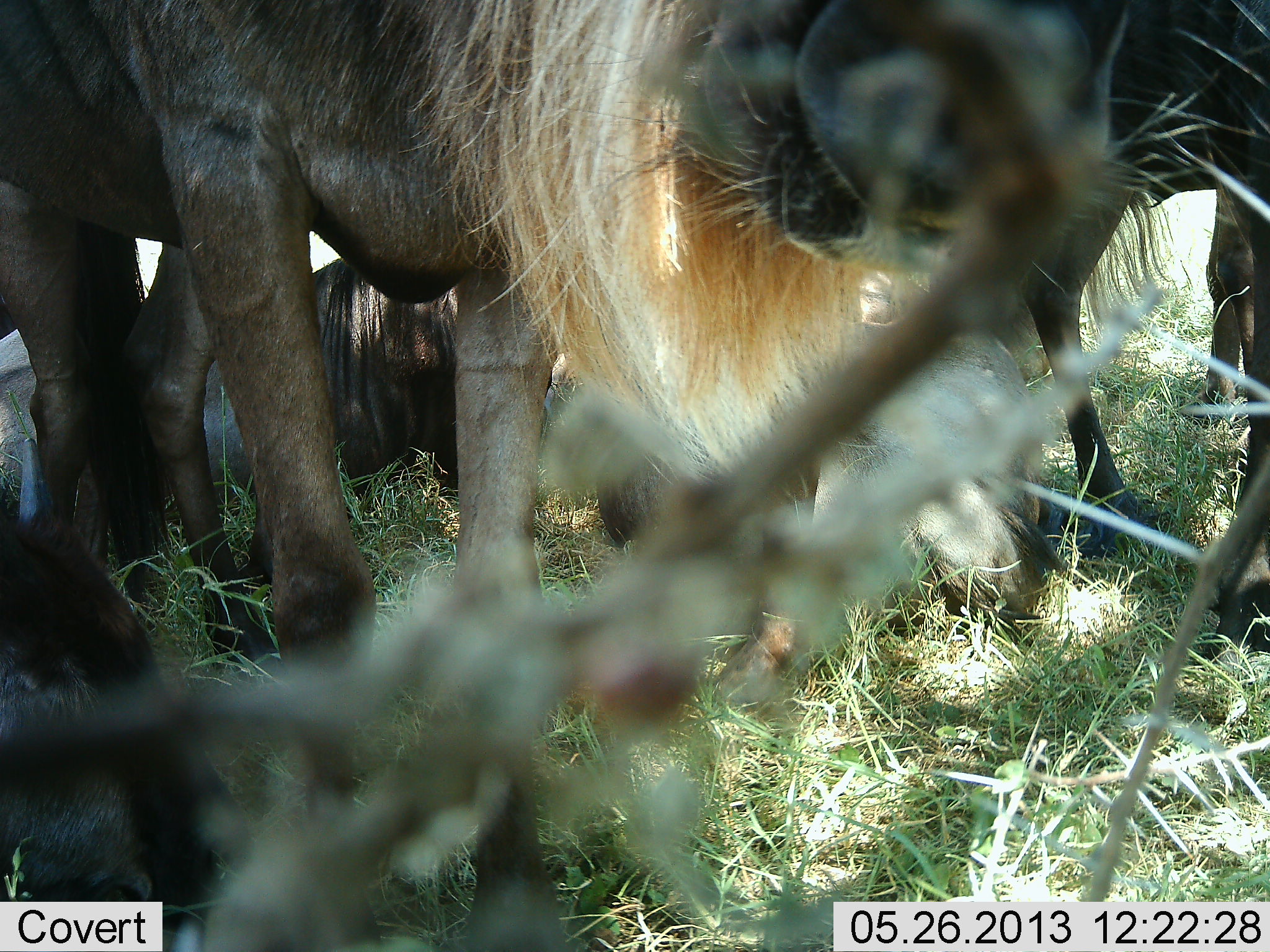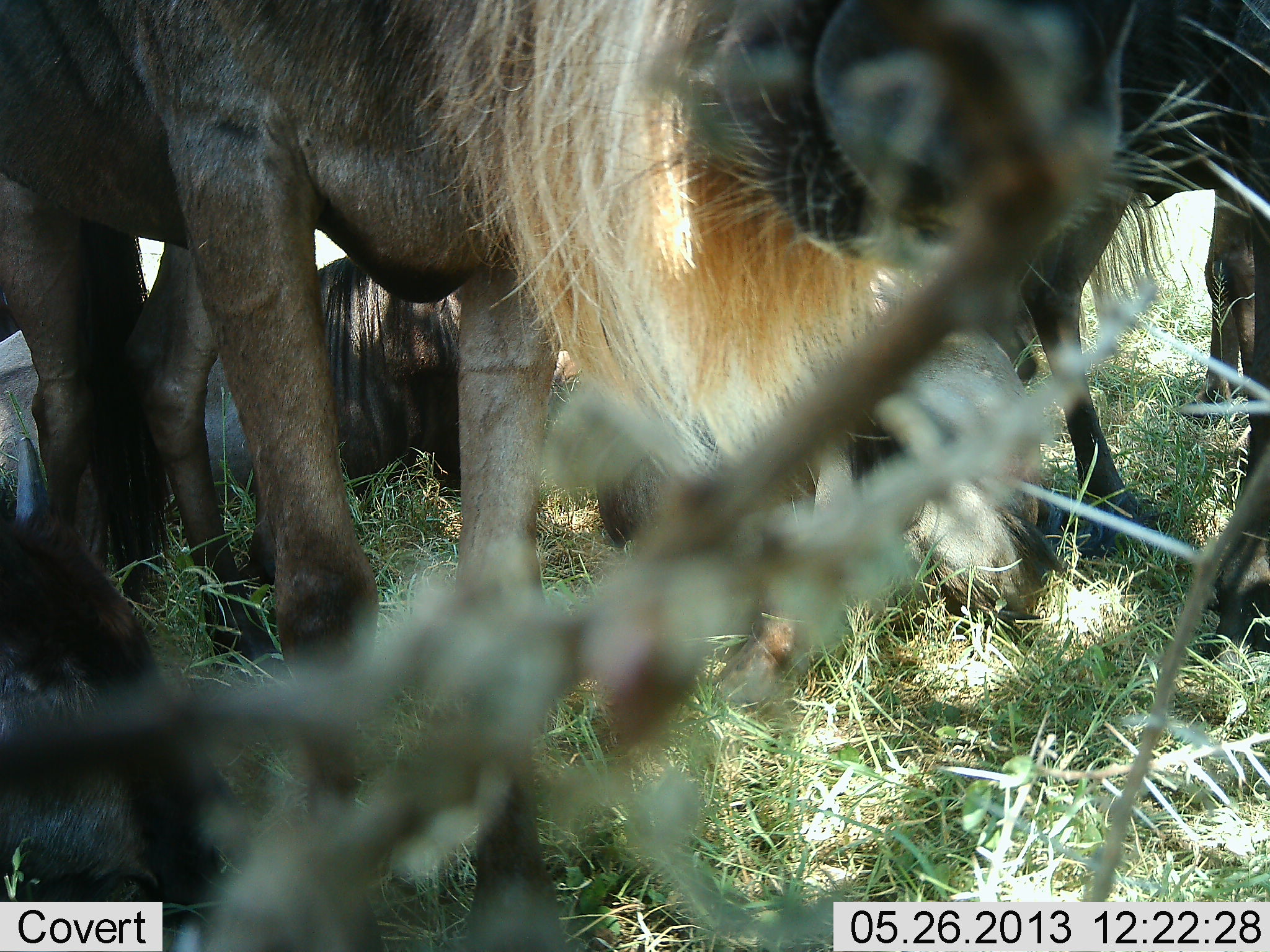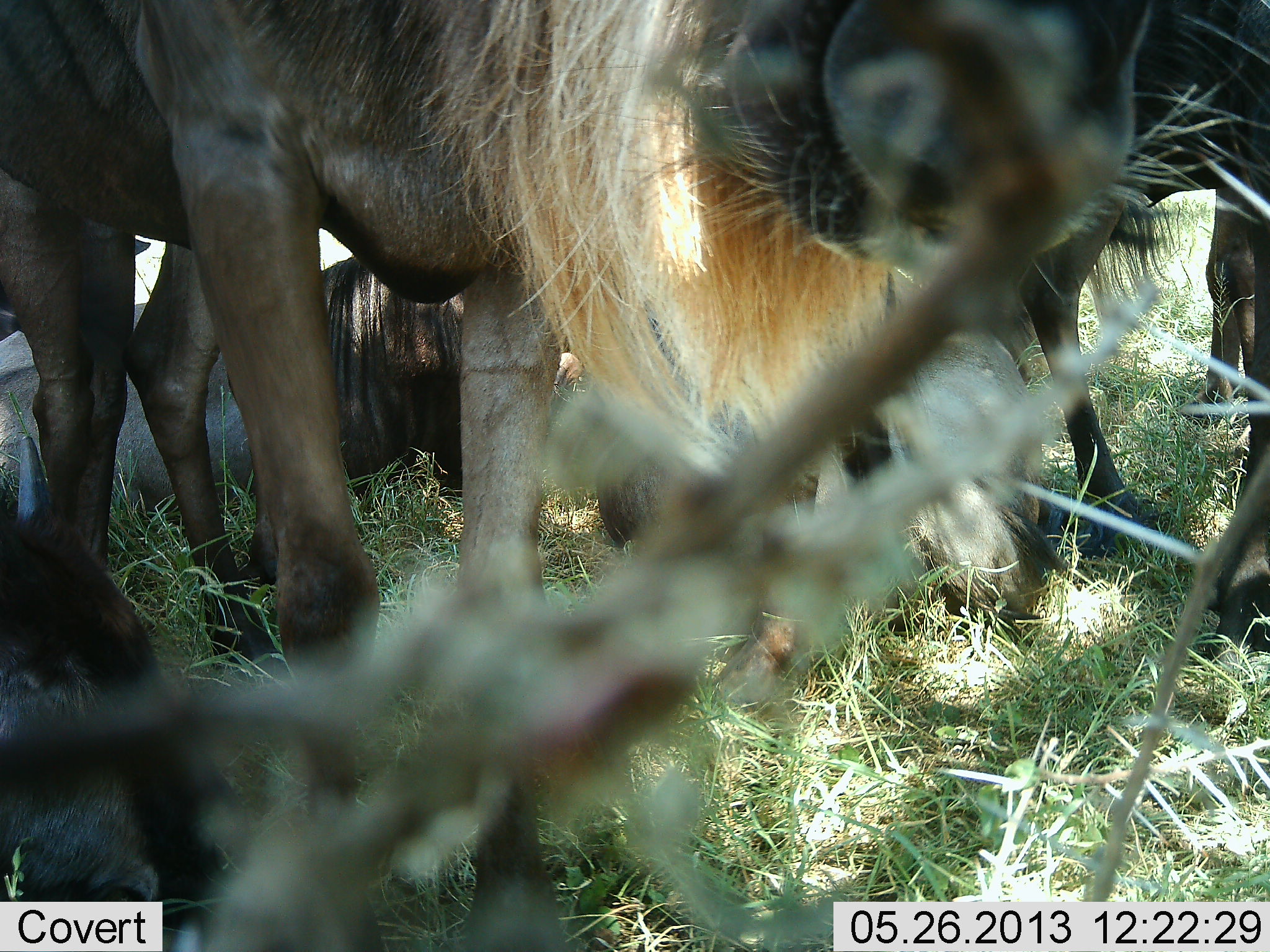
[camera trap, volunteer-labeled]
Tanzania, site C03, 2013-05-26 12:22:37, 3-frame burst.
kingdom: Animalia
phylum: Chordata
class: Mammalia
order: Artiodactyla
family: Bovidae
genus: Connochaetes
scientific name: Connochaetes taurinus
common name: blue wildebeest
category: wildebeest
Wildebeest (blue wildebeest) (Connochaetes taurinus), count 4. Behavior (volunteer vote fractions): standing 90%, resting 90%, moving 0%, interacting 0%. Young present (vote fraction): 0%. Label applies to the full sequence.